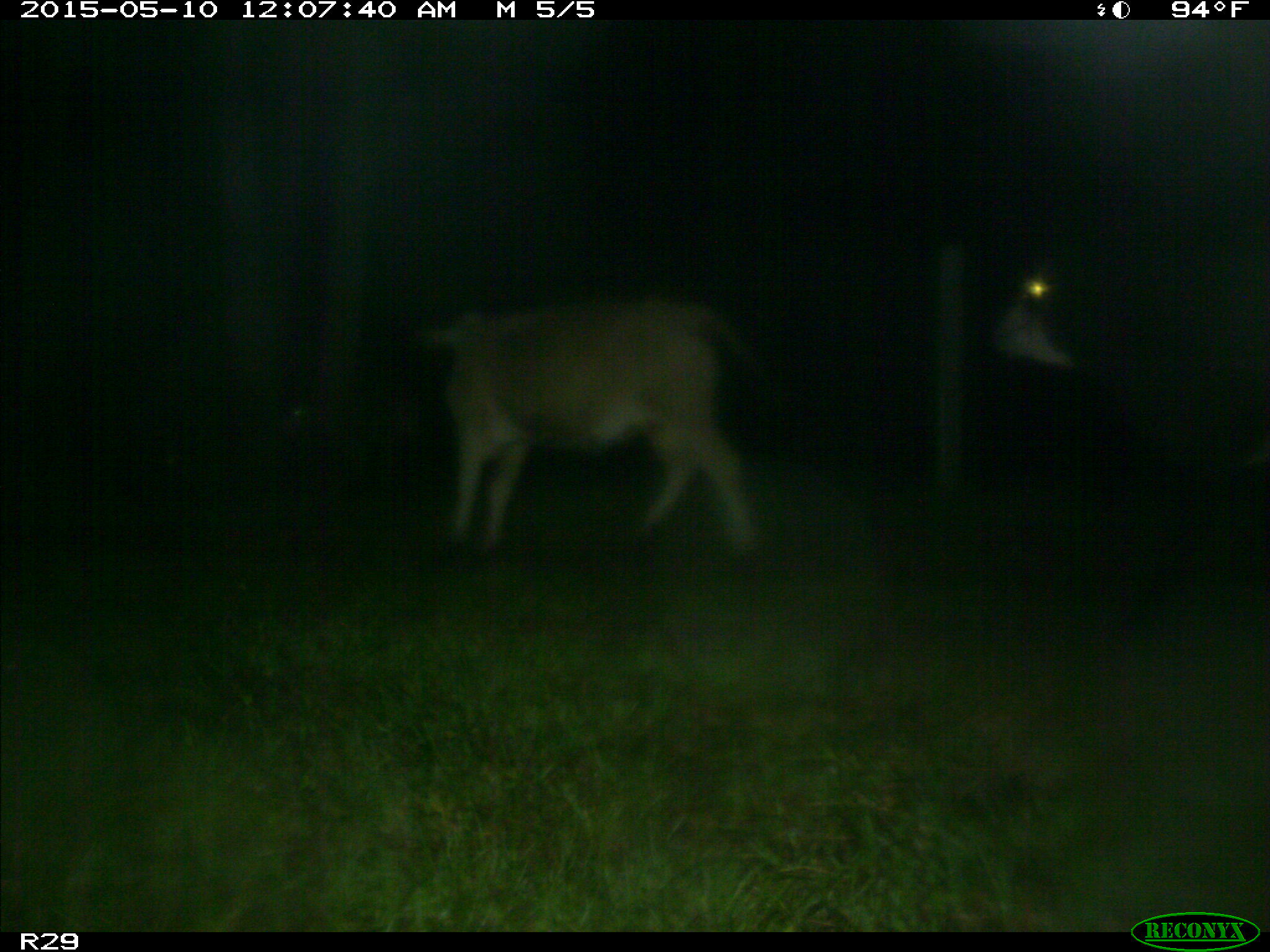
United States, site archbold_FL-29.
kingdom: Animalia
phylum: Chordata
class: Mammalia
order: Artiodactyla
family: Bovidae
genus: Bos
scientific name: Bos taurus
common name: domestic cow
Bos taurus (domestic cow).